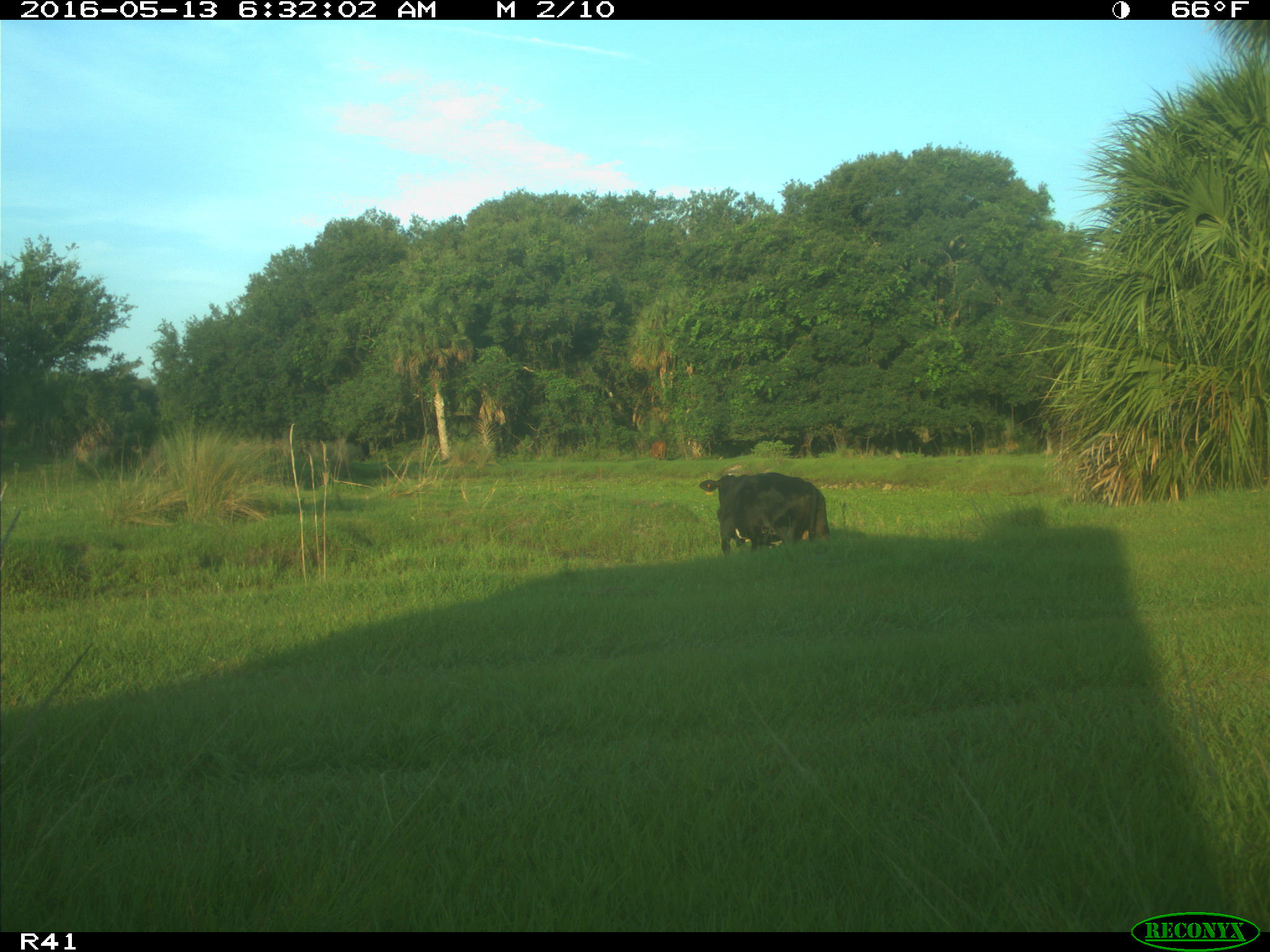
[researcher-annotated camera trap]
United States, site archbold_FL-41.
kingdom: Animalia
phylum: Chordata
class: Mammalia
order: Artiodactyla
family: Bovidae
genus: Bos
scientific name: Bos taurus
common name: domestic cow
Bos taurus (domestic cow).